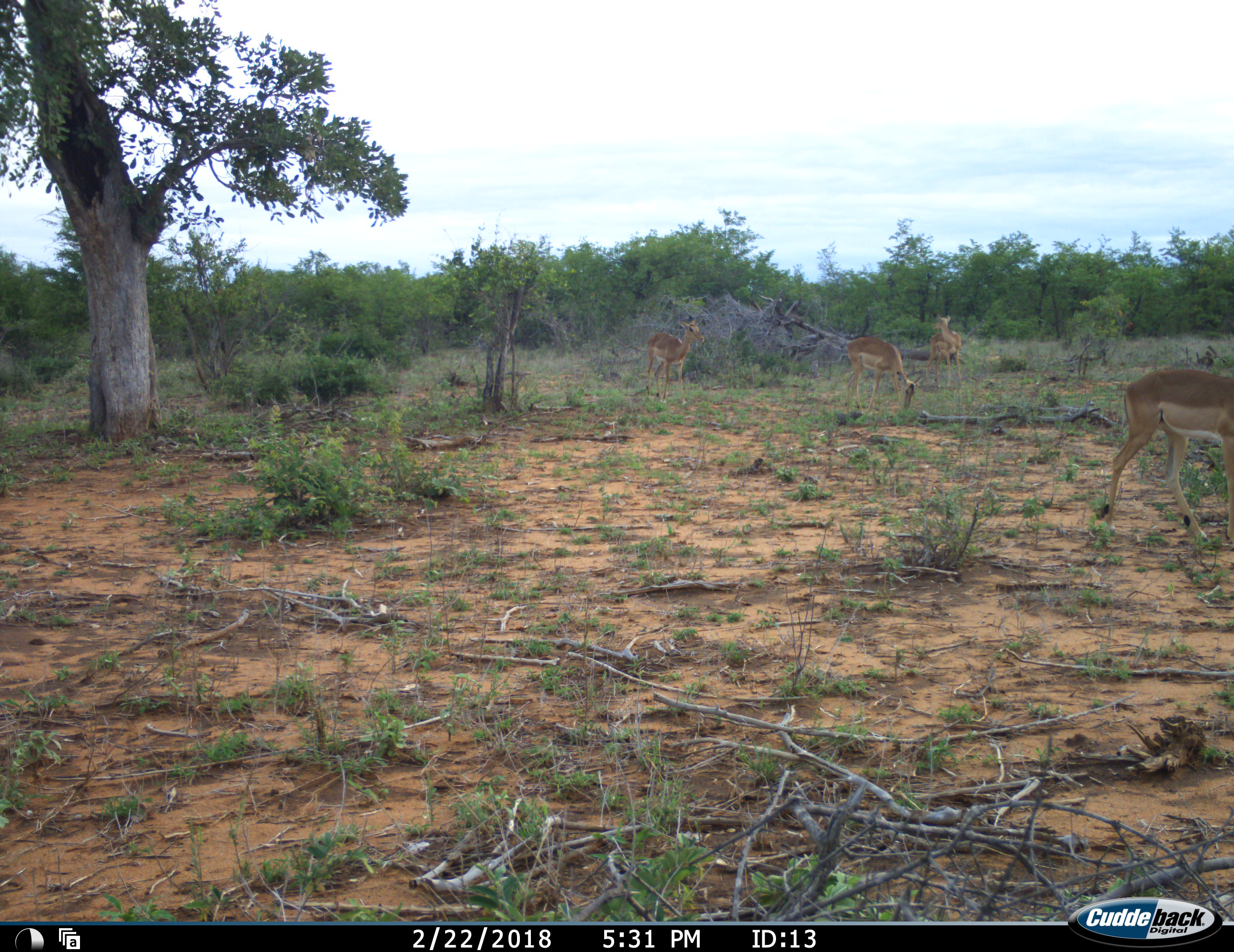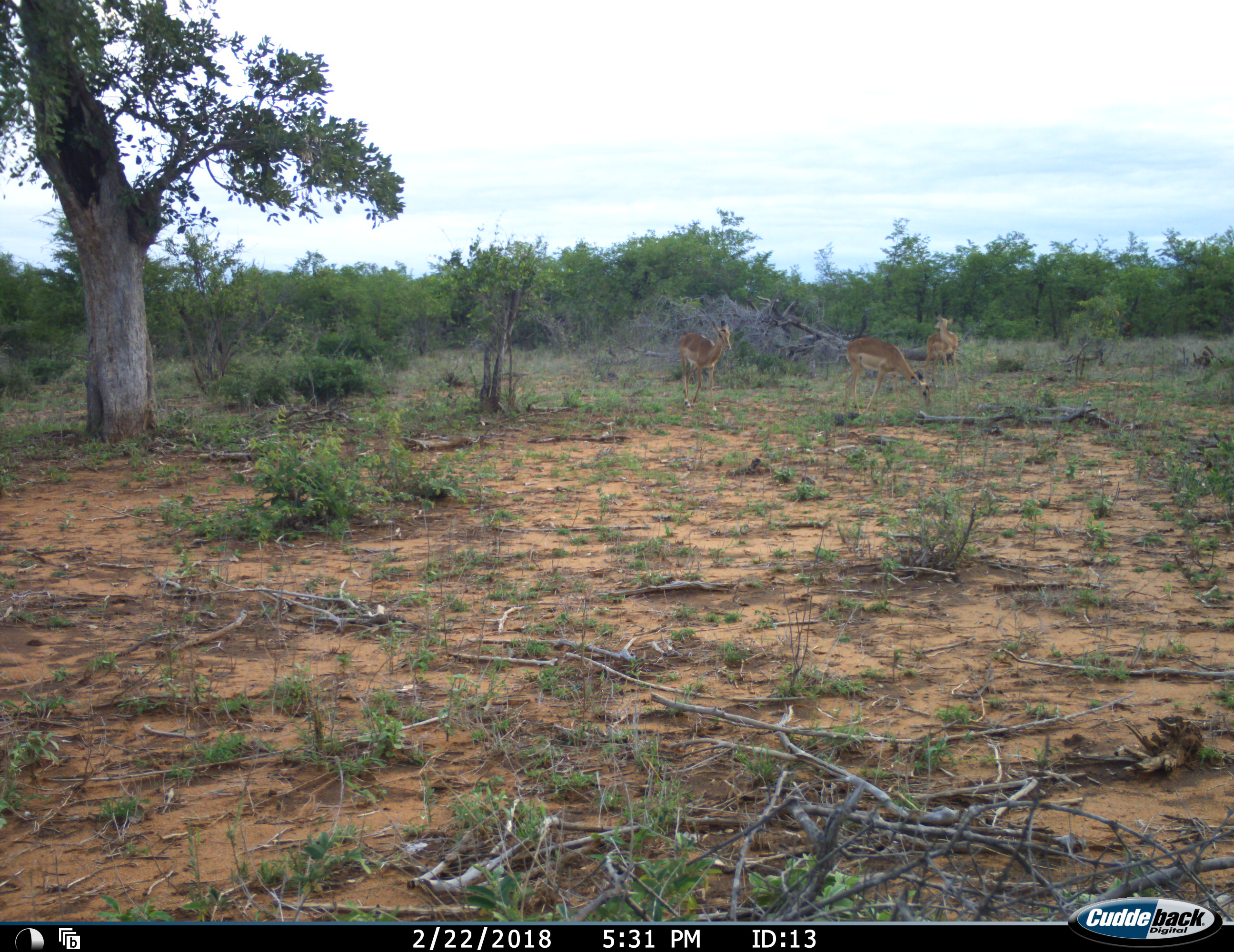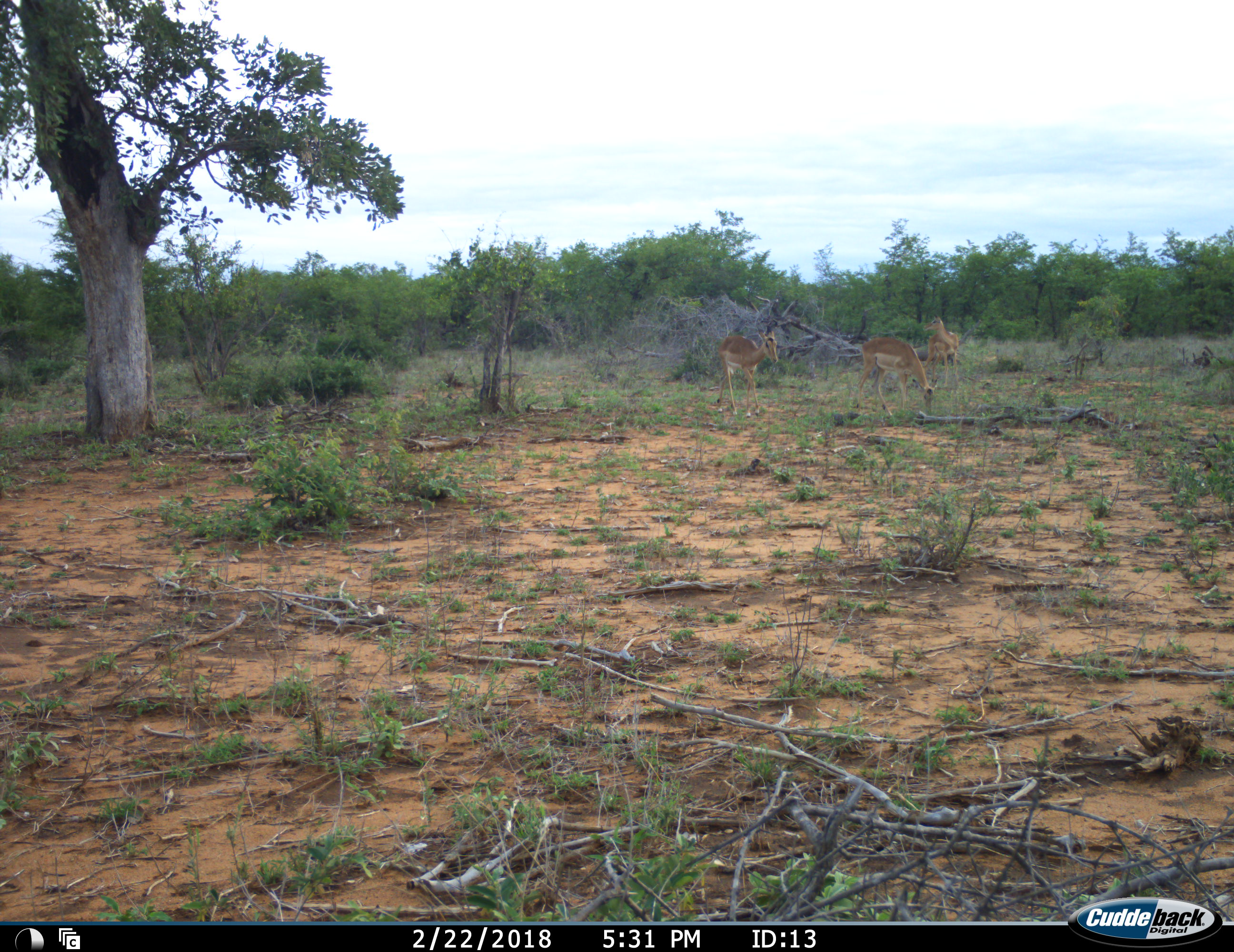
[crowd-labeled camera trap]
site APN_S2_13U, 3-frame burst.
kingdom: Animalia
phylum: Chordata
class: Mammalia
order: Artiodactyla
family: Bovidae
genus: Aepyceros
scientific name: Aepyceros melampus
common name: impala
Impala (Aepyceros melampus), count 4. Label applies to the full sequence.